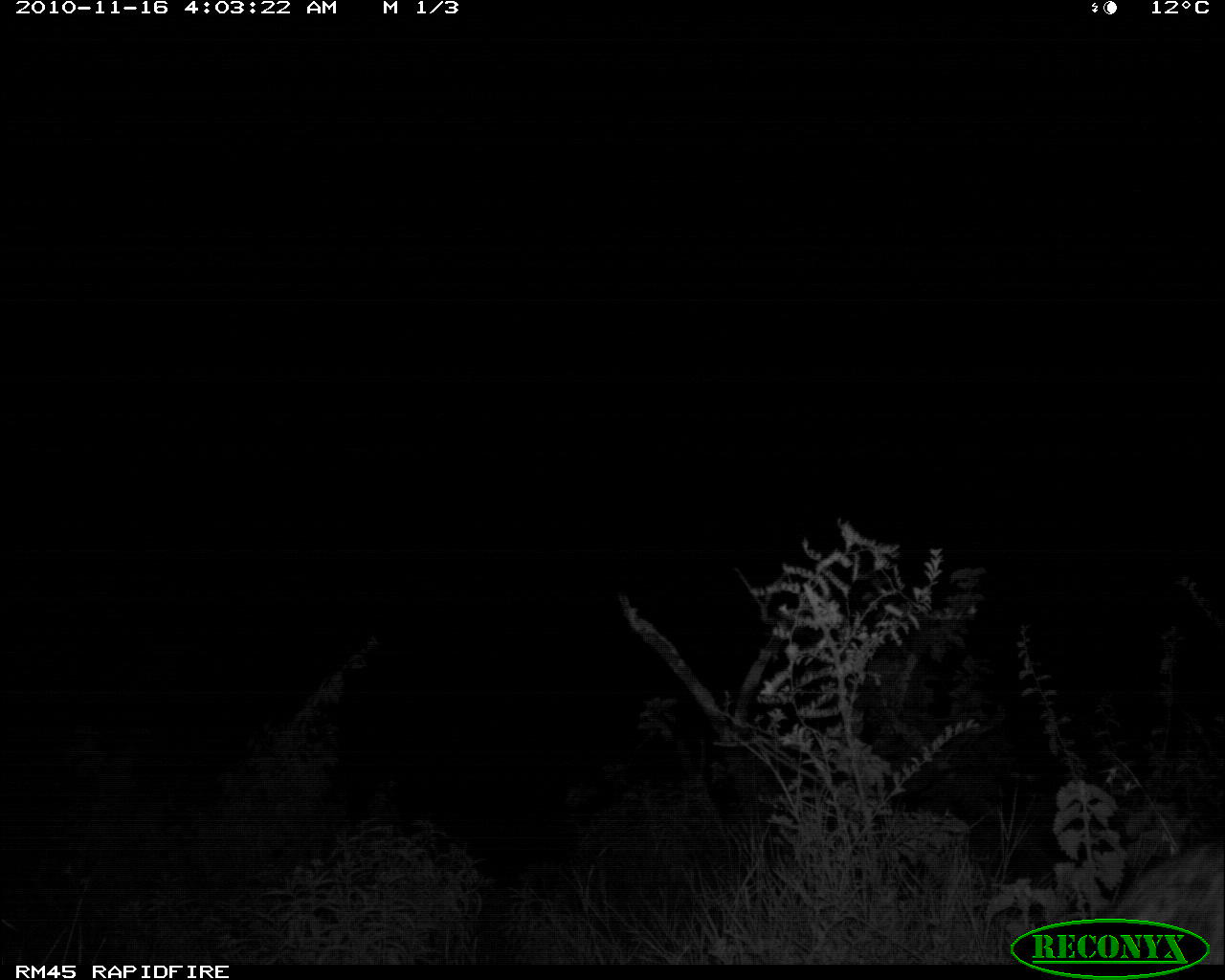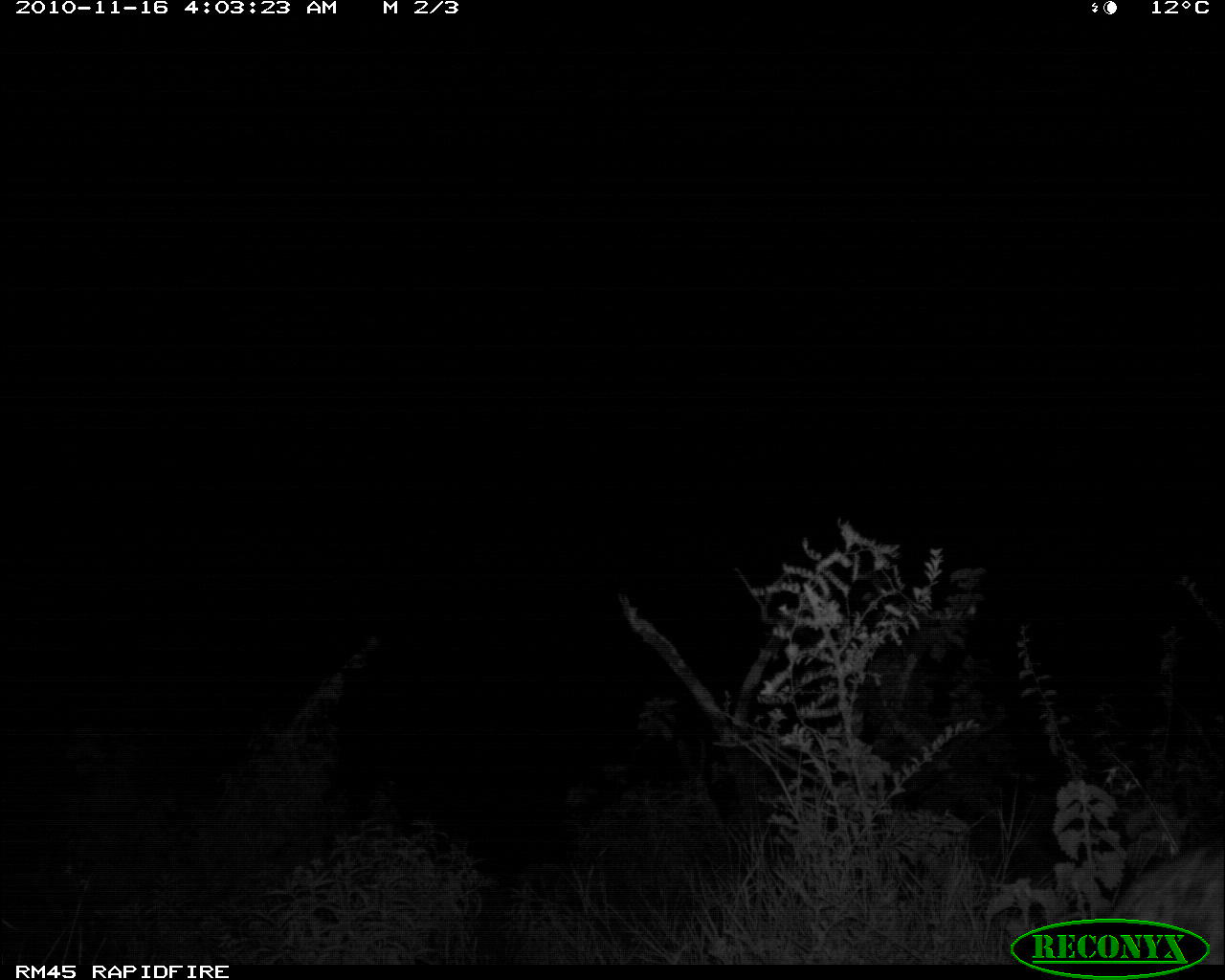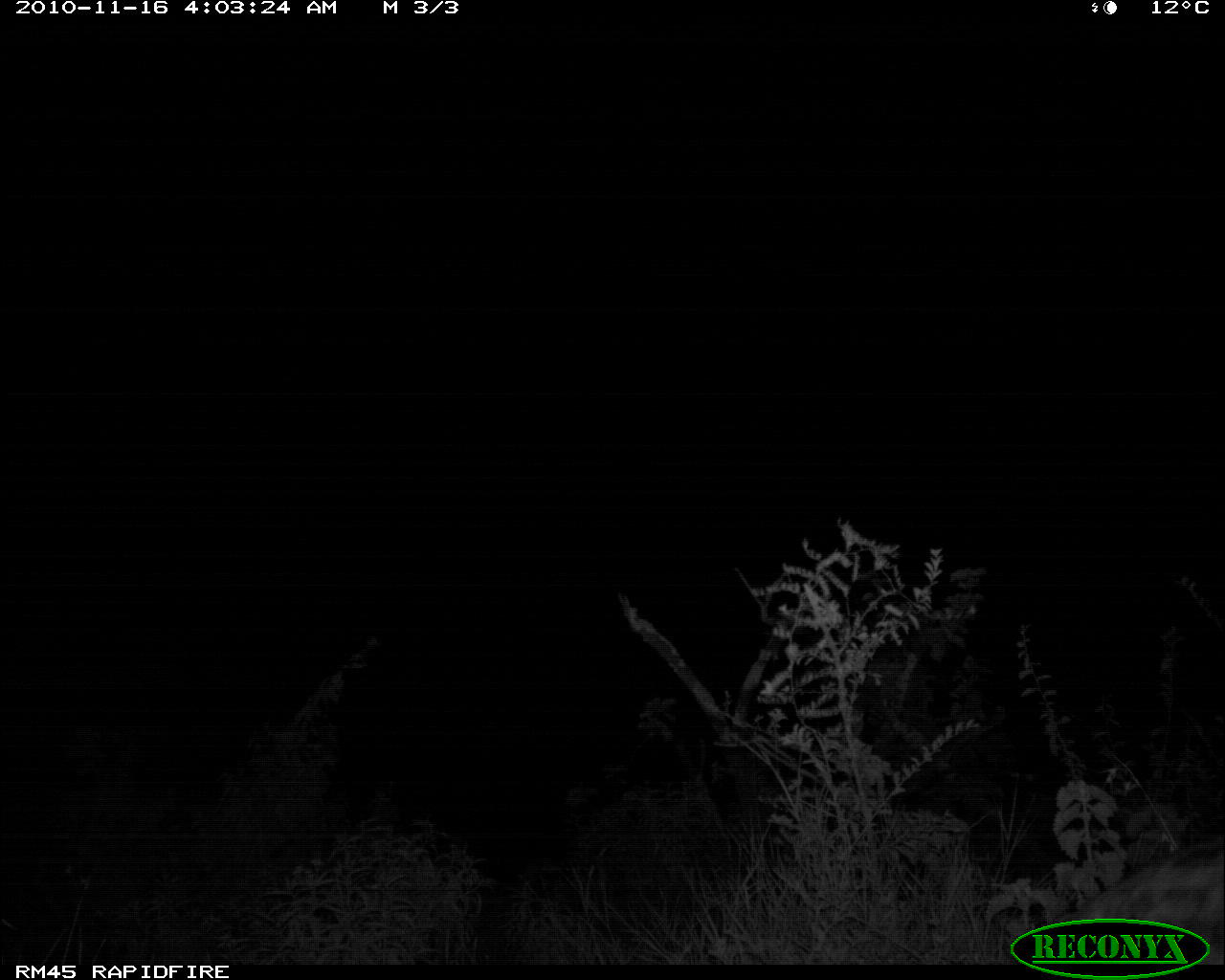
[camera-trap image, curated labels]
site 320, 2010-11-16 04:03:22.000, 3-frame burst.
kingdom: Animalia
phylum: Chordata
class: Mammalia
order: Carnivora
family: Hyaenidae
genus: Crocuta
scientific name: Crocuta crocuta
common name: spotted hyena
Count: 1.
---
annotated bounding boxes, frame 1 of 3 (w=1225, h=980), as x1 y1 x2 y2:
crocuta crocuta: 1090 846 1224 964